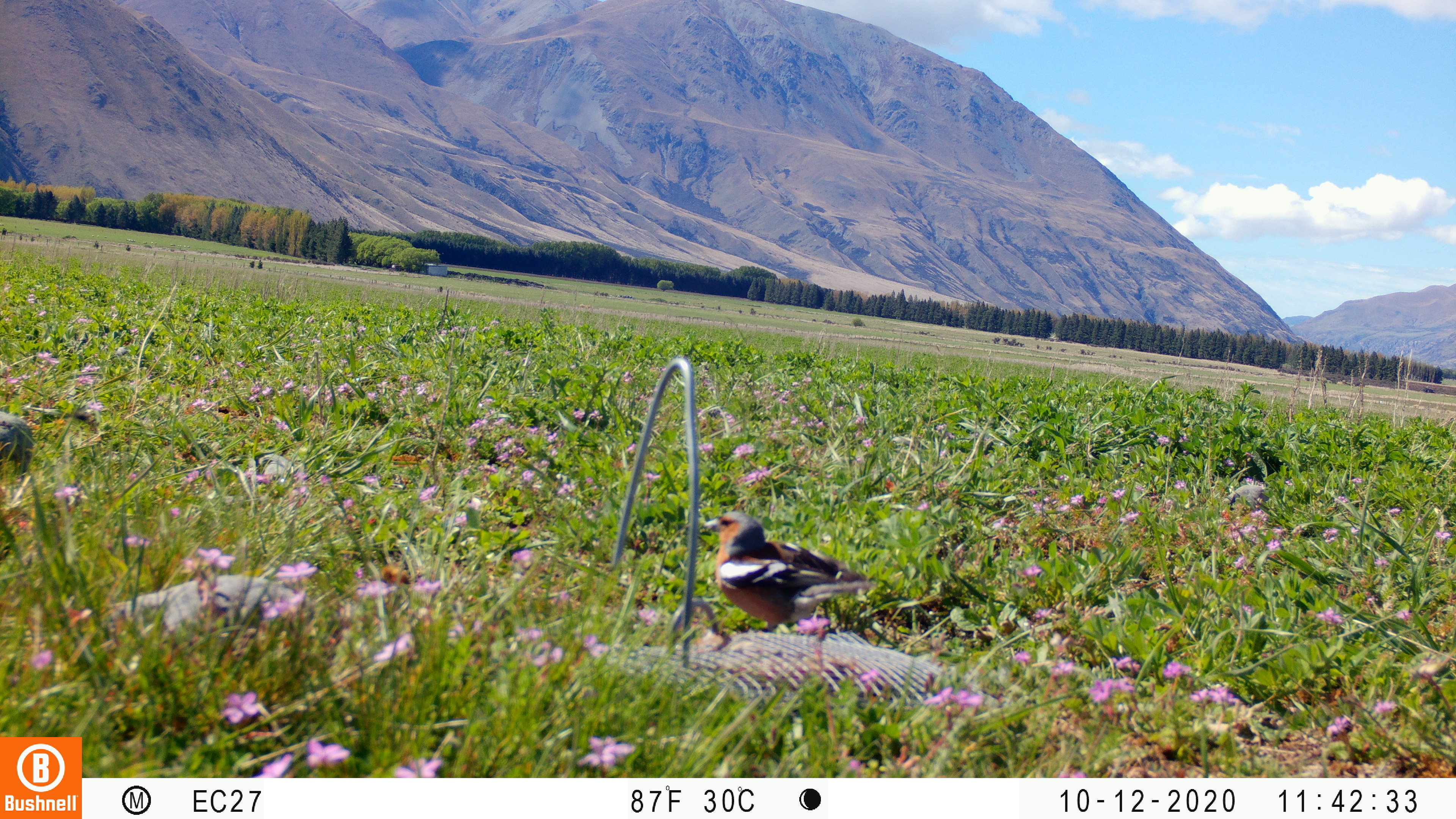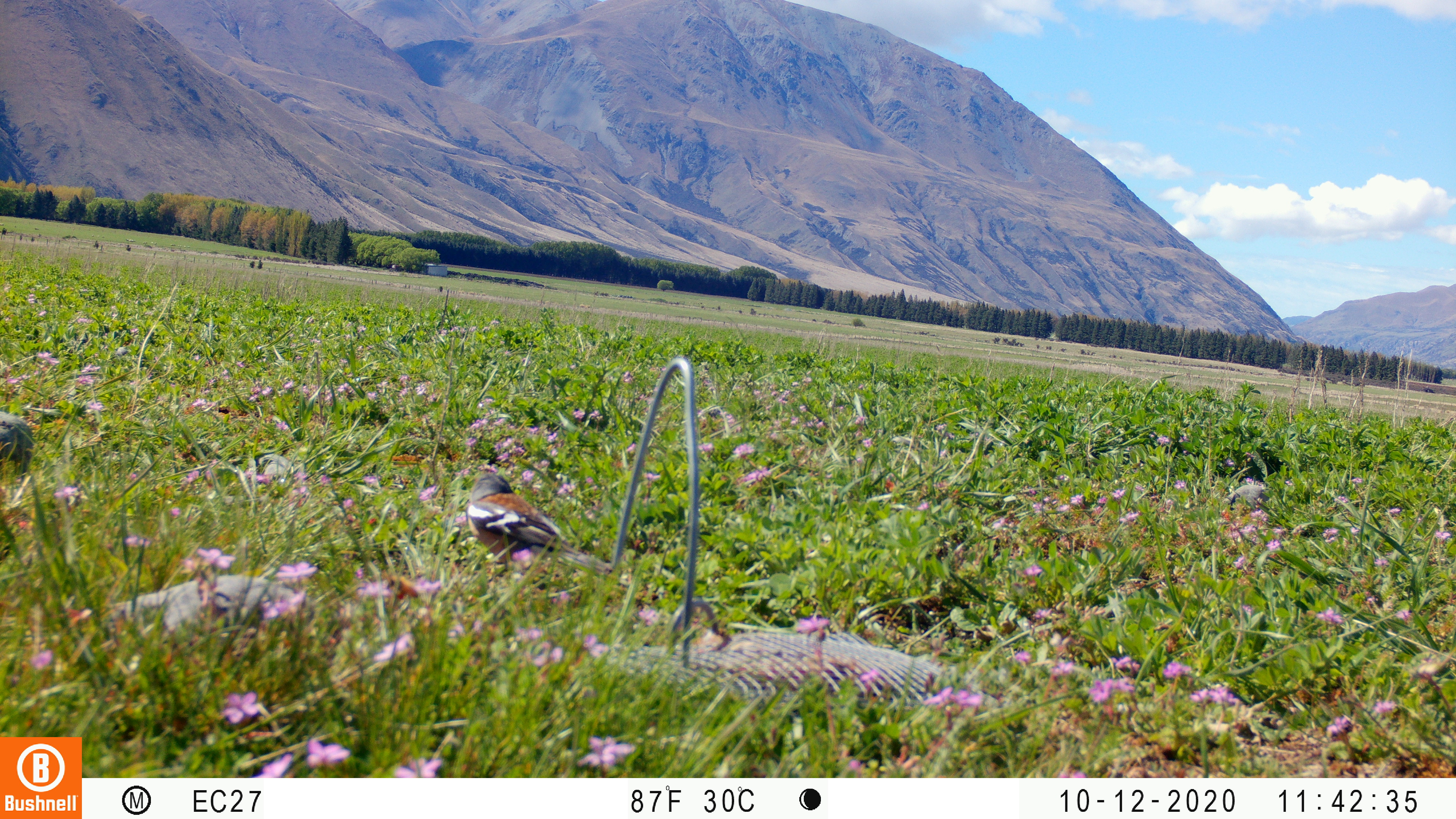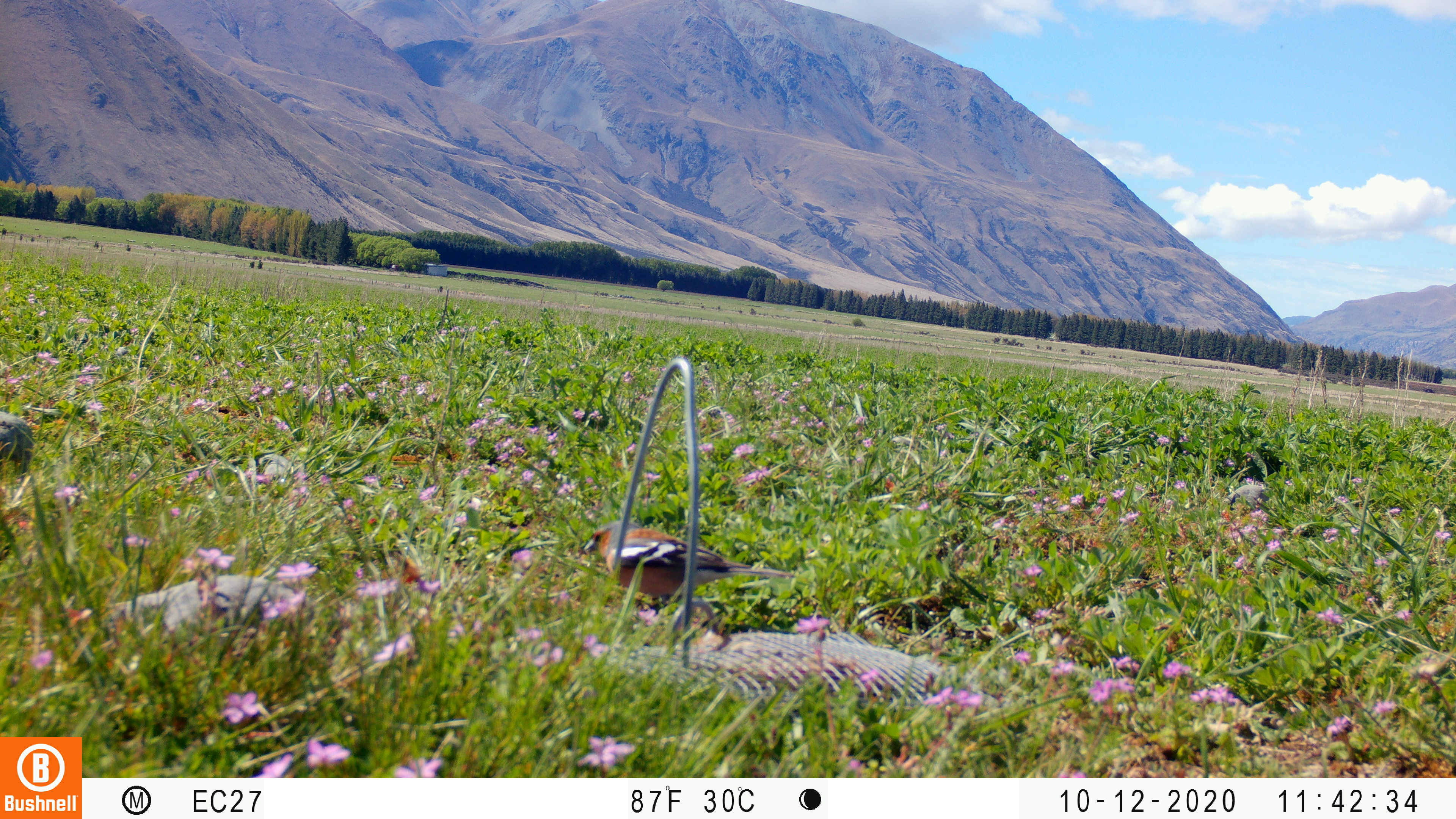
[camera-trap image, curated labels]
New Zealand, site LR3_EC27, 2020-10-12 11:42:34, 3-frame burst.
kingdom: Animalia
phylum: Chordata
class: Aves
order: Passeriformes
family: Fringillidae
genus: Fringilla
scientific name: Fringilla coelebs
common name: common chaffinch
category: chaffinch